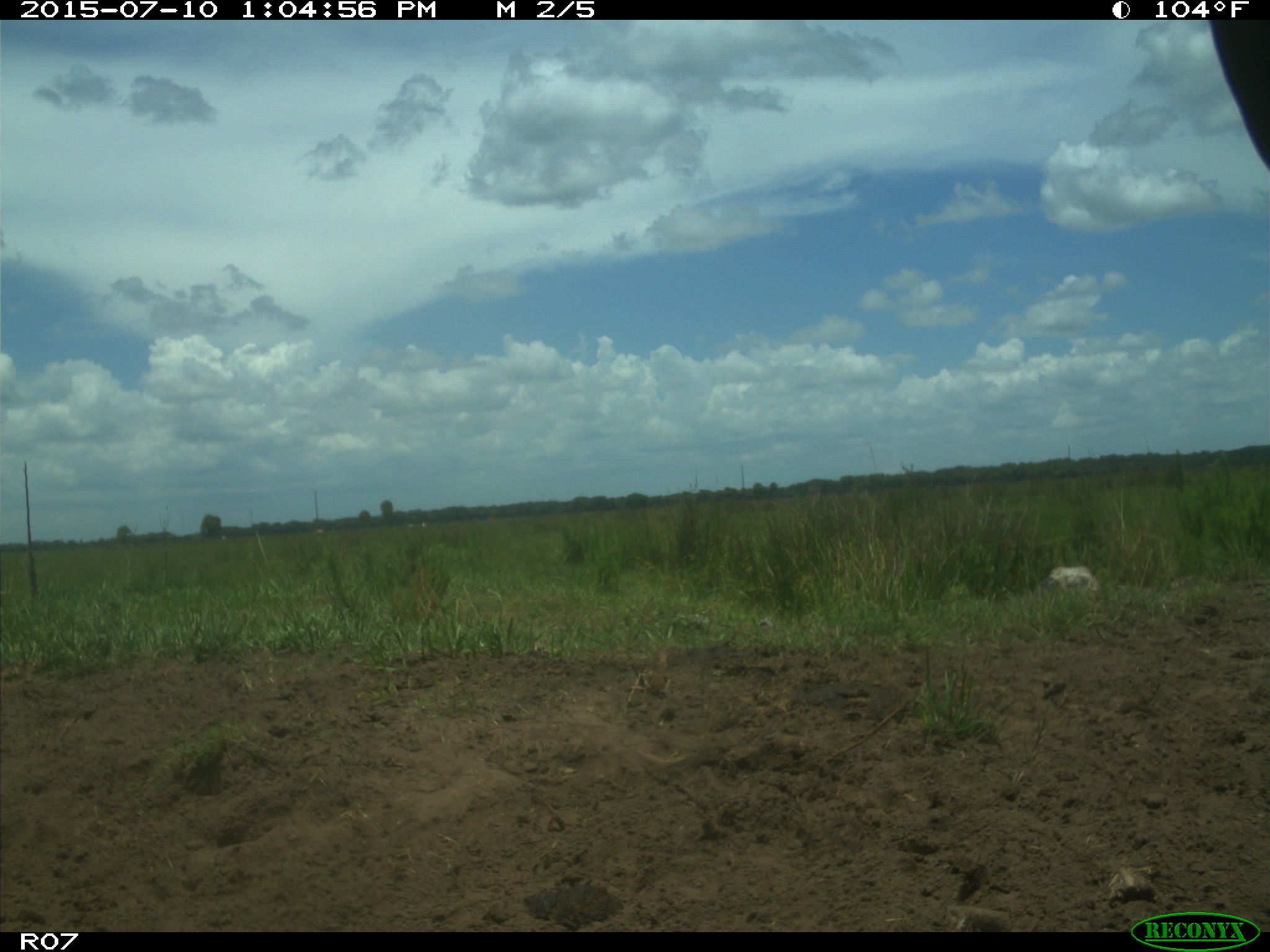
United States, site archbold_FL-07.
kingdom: Animalia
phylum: Chordata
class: Mammalia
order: Artiodactyla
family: Bovidae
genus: Bos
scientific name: Bos taurus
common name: domestic cow